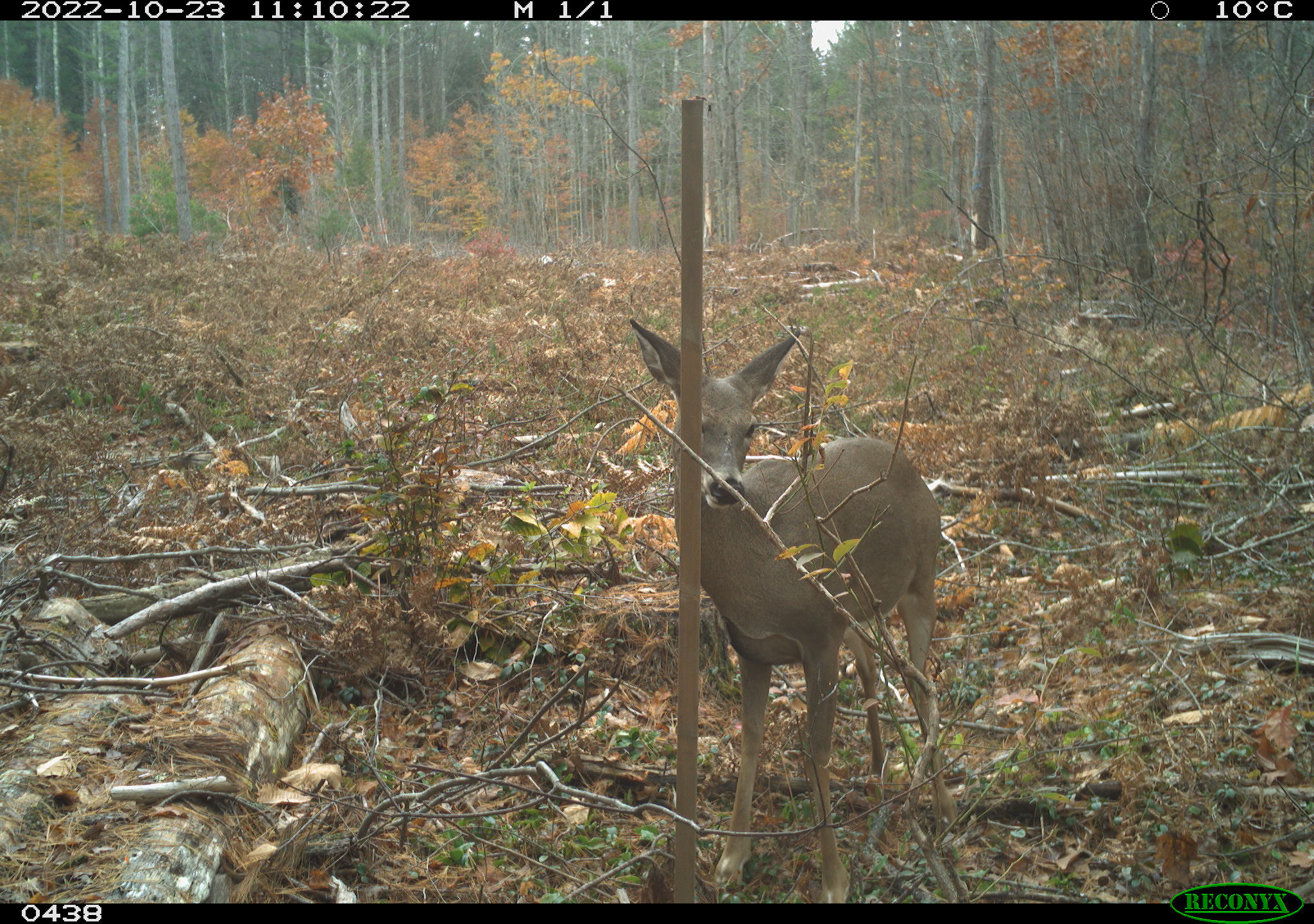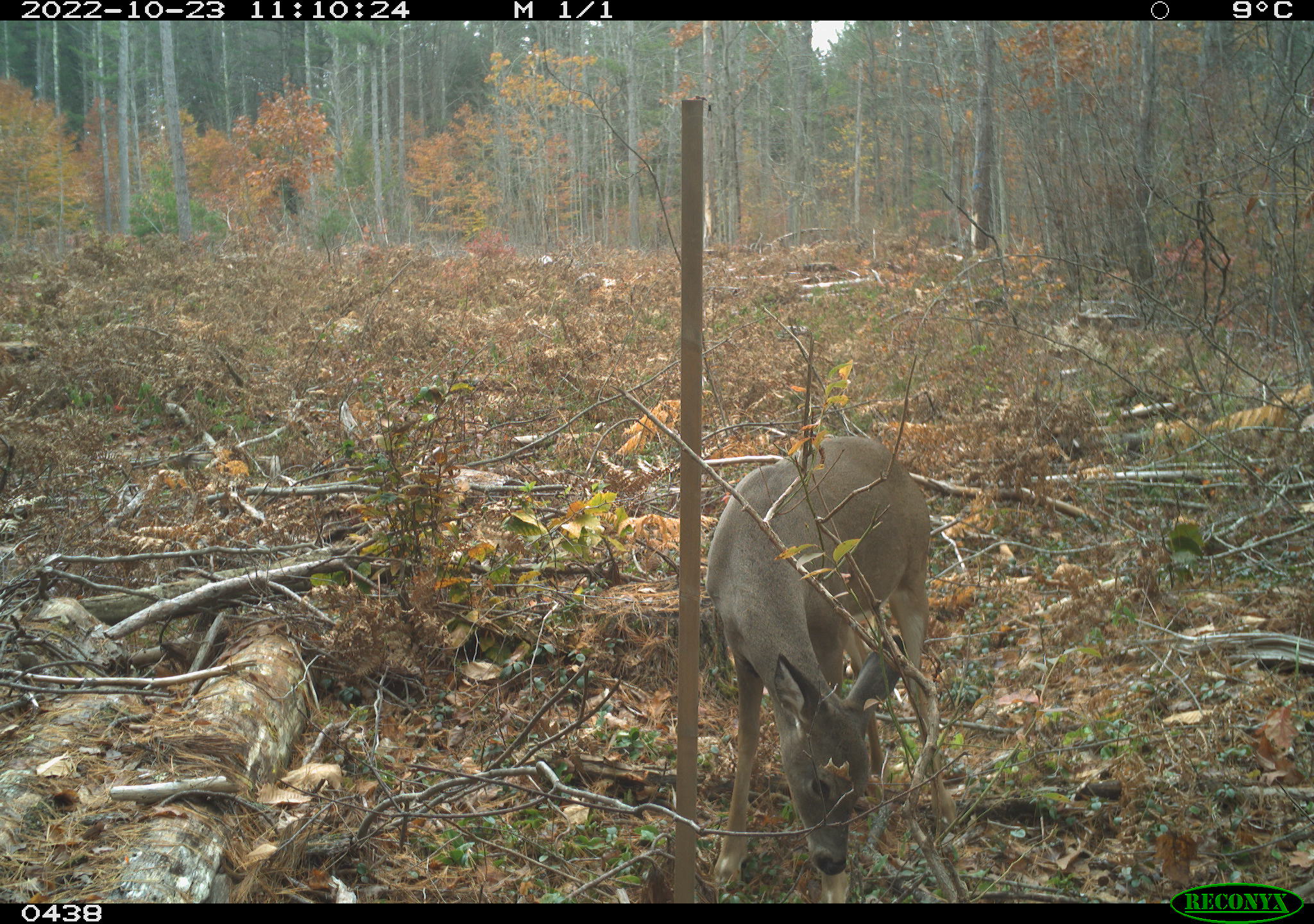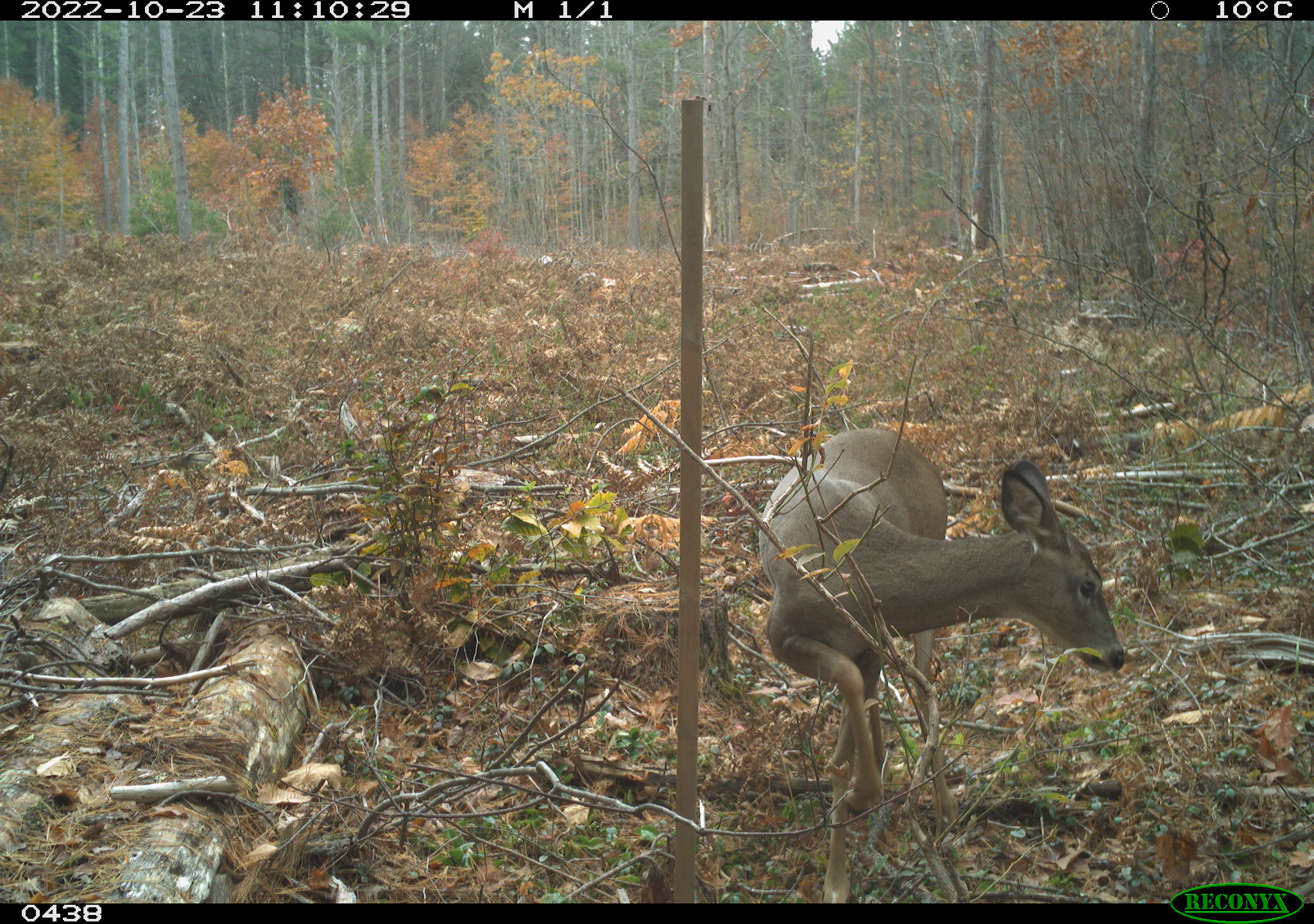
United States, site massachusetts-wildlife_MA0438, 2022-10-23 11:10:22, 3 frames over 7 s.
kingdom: Animalia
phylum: Chordata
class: Mammalia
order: Artiodactyla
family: Cervidae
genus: Odocoileus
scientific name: Odocoileus virginianus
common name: white-tailed deer